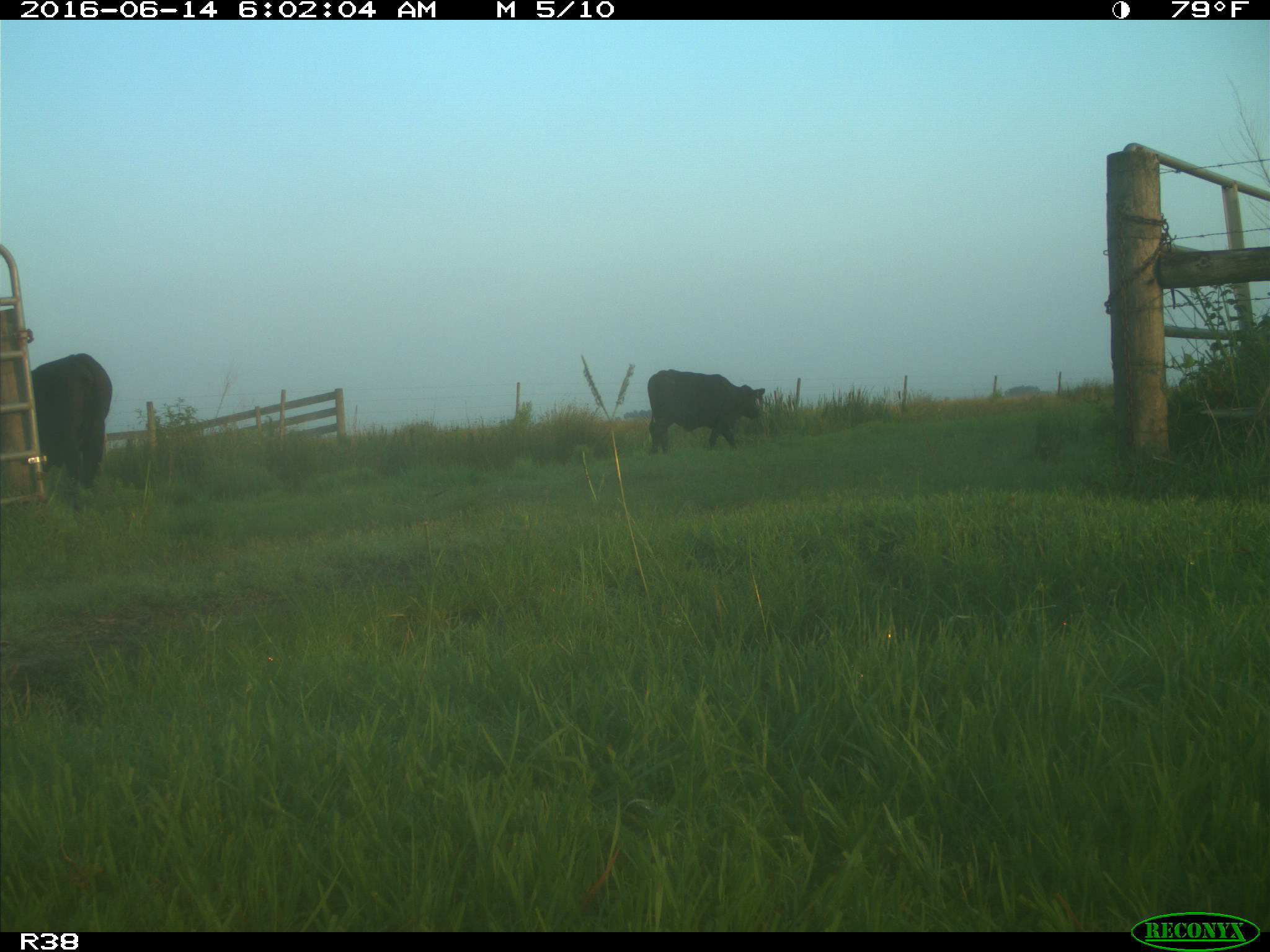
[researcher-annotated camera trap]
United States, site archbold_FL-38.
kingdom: Animalia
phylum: Chordata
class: Mammalia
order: Artiodactyla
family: Bovidae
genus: Bos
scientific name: Bos taurus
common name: domestic cow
Bos taurus (domestic cow).